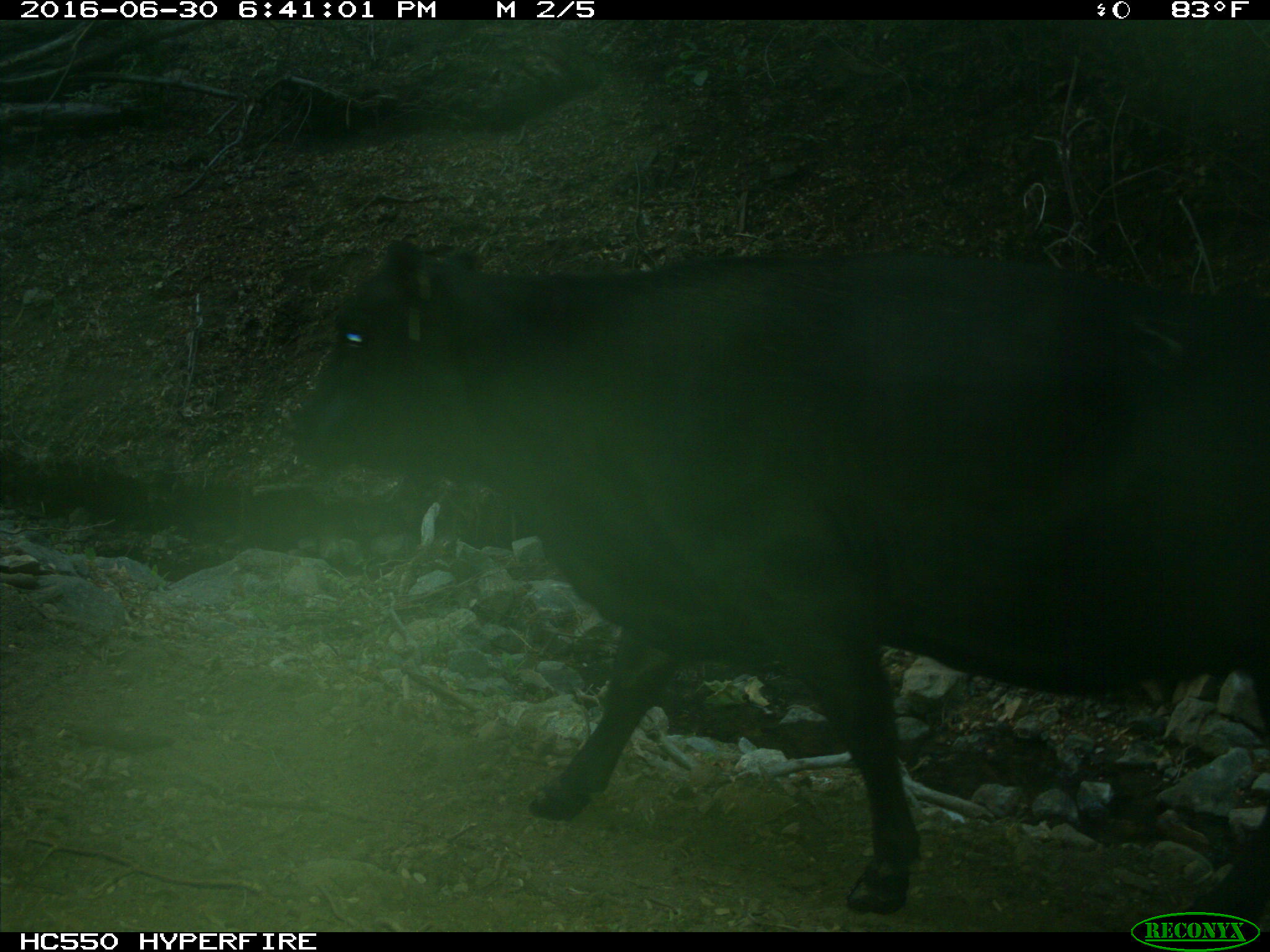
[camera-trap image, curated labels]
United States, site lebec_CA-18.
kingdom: Animalia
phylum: Chordata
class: Mammalia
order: Artiodactyla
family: Bovidae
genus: Bos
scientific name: Bos taurus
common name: domestic cow